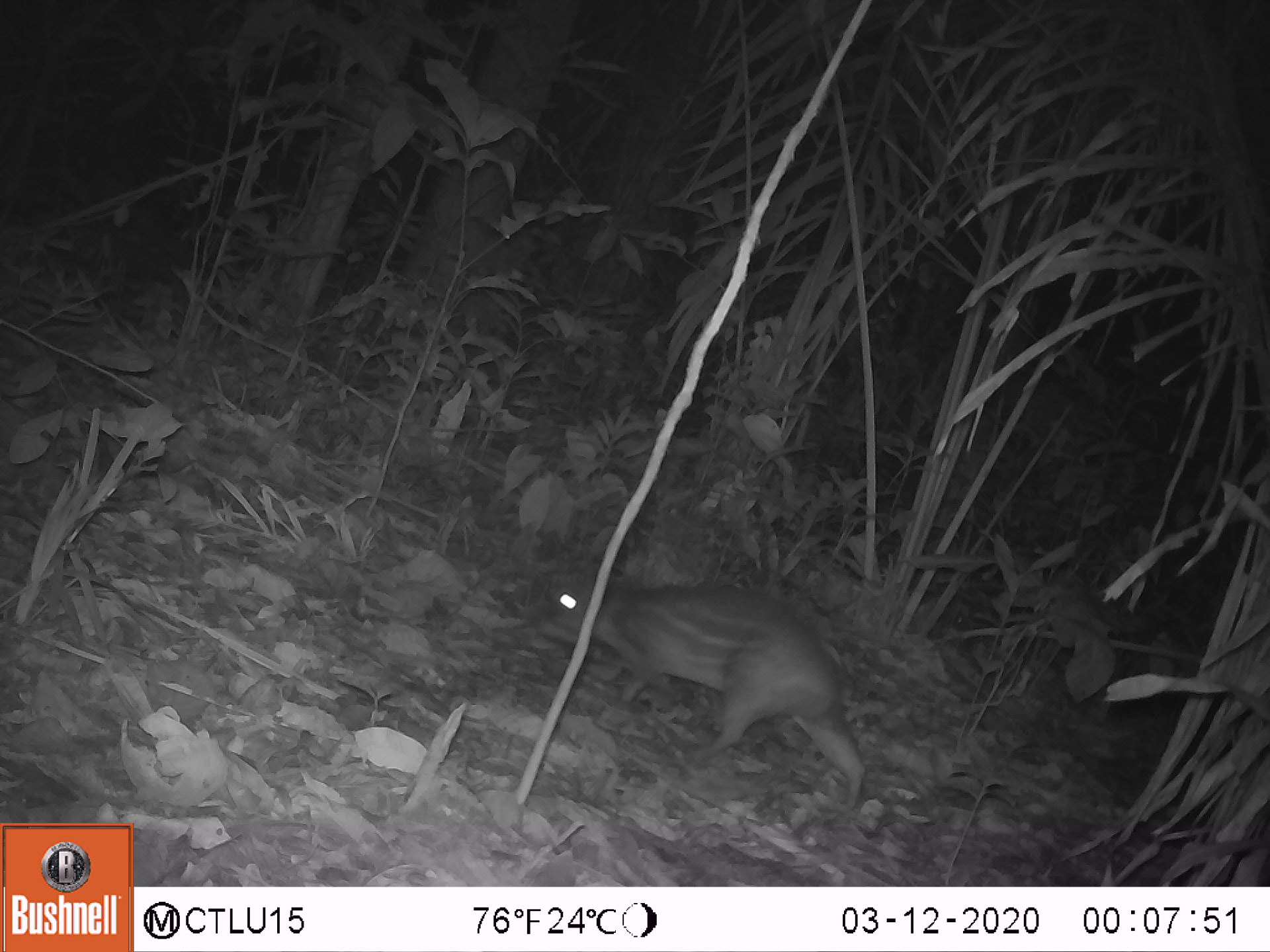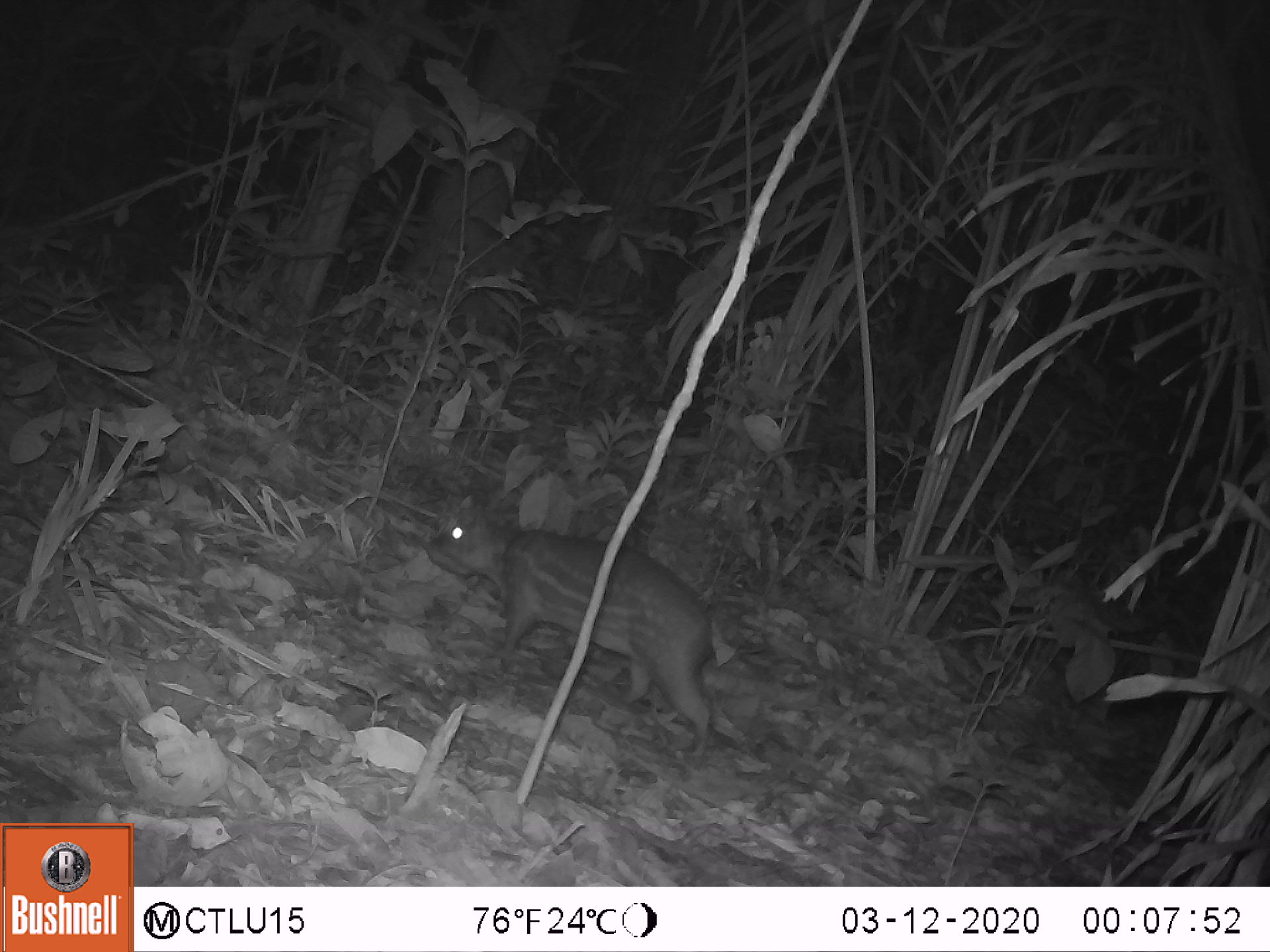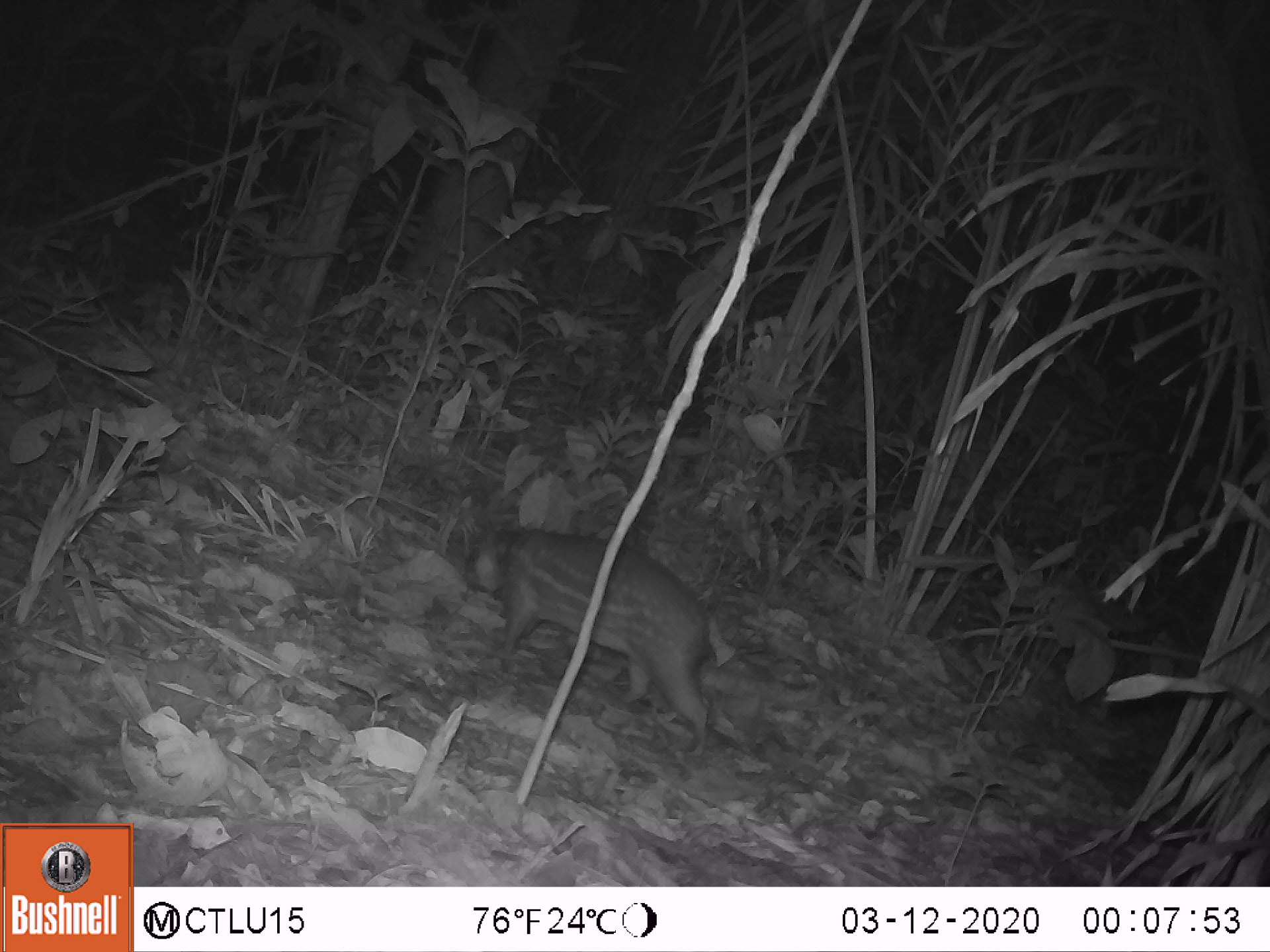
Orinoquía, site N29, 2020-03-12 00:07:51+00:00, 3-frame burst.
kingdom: Animalia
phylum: Chordata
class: Mammalia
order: Rodentia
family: Cuniculidae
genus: Cuniculus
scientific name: Cuniculus paca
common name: spotted paca